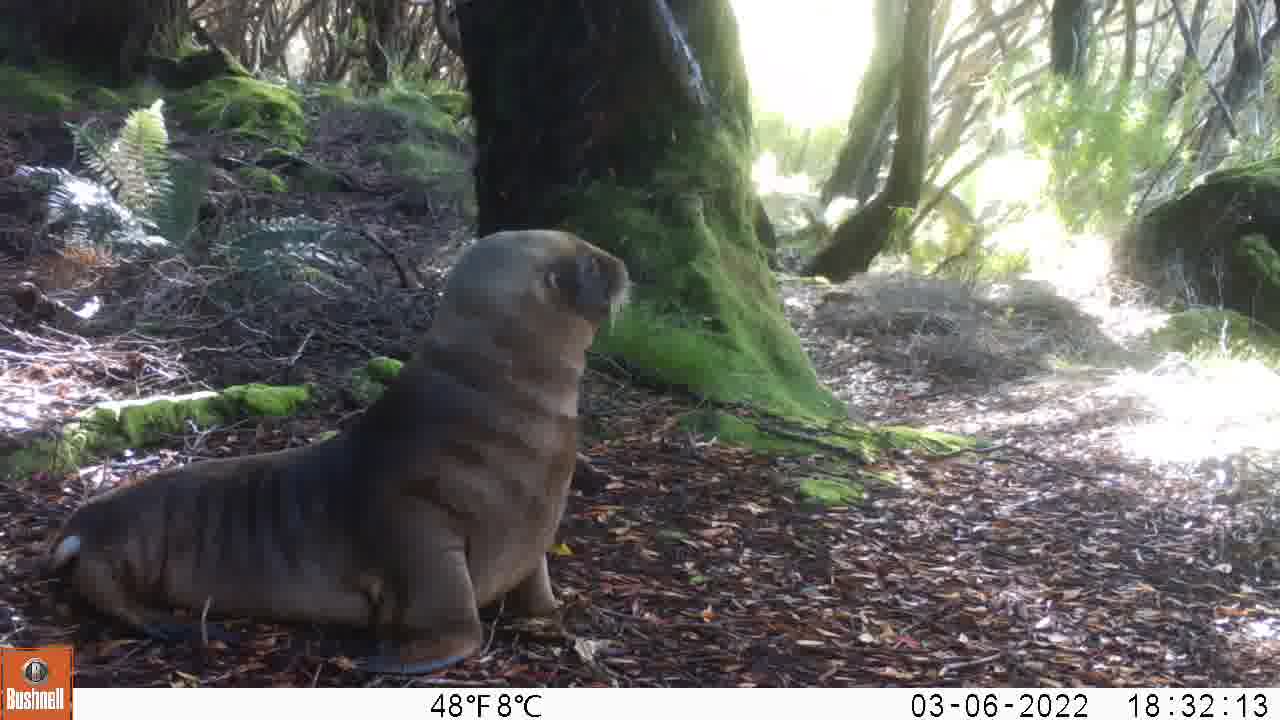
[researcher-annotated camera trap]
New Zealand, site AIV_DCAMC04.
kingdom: Animalia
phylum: Chordata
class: Mammalia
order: Carnivora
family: Otariidae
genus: Phocarctos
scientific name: Phocarctos hookeri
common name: new zealand sea lion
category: sealion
Sealion (new zealand sea lion) (Phocarctos hookeri).